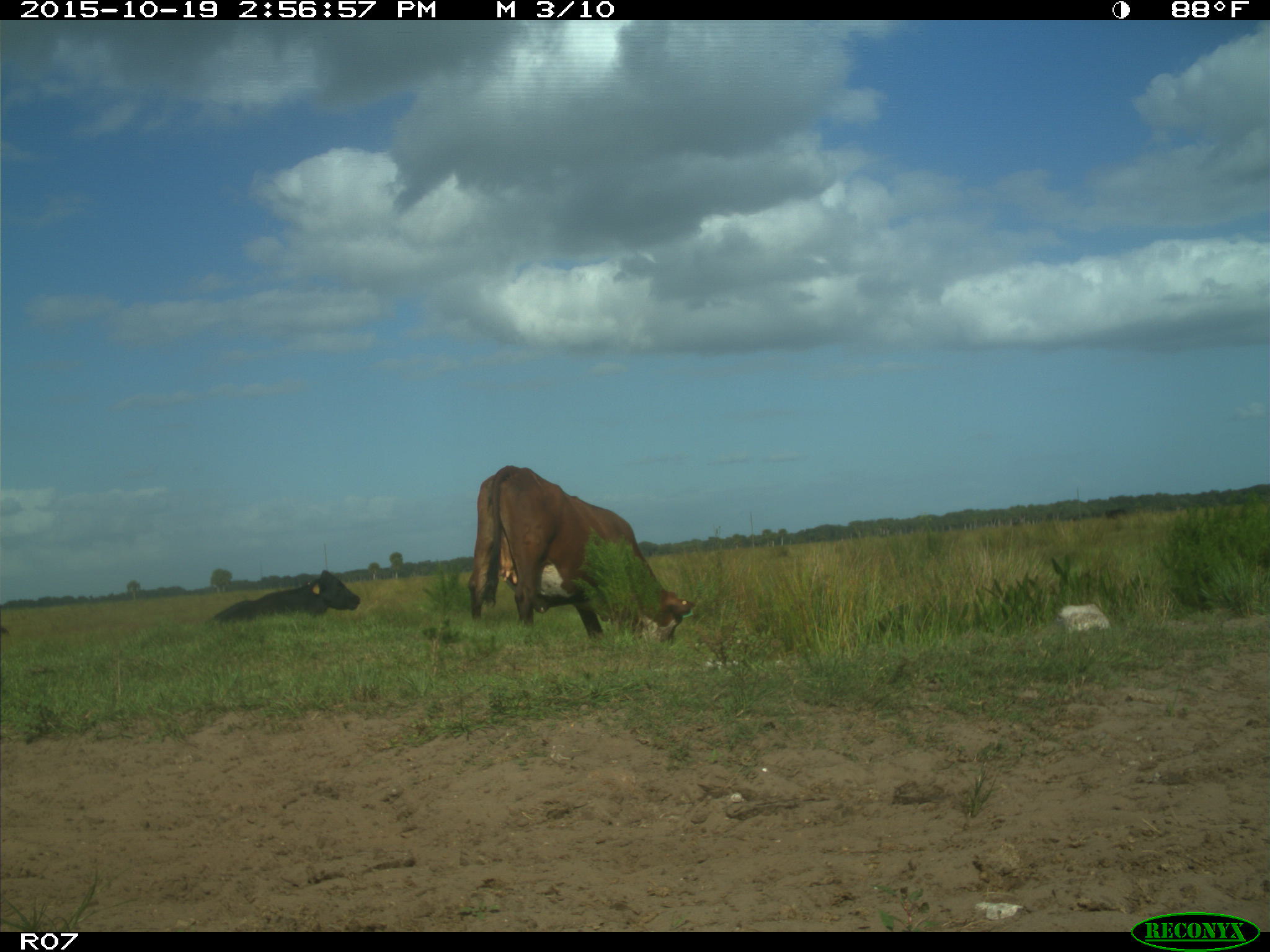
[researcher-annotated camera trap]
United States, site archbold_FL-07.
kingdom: Animalia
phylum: Chordata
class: Mammalia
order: Artiodactyla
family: Bovidae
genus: Bos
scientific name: Bos taurus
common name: domestic cow